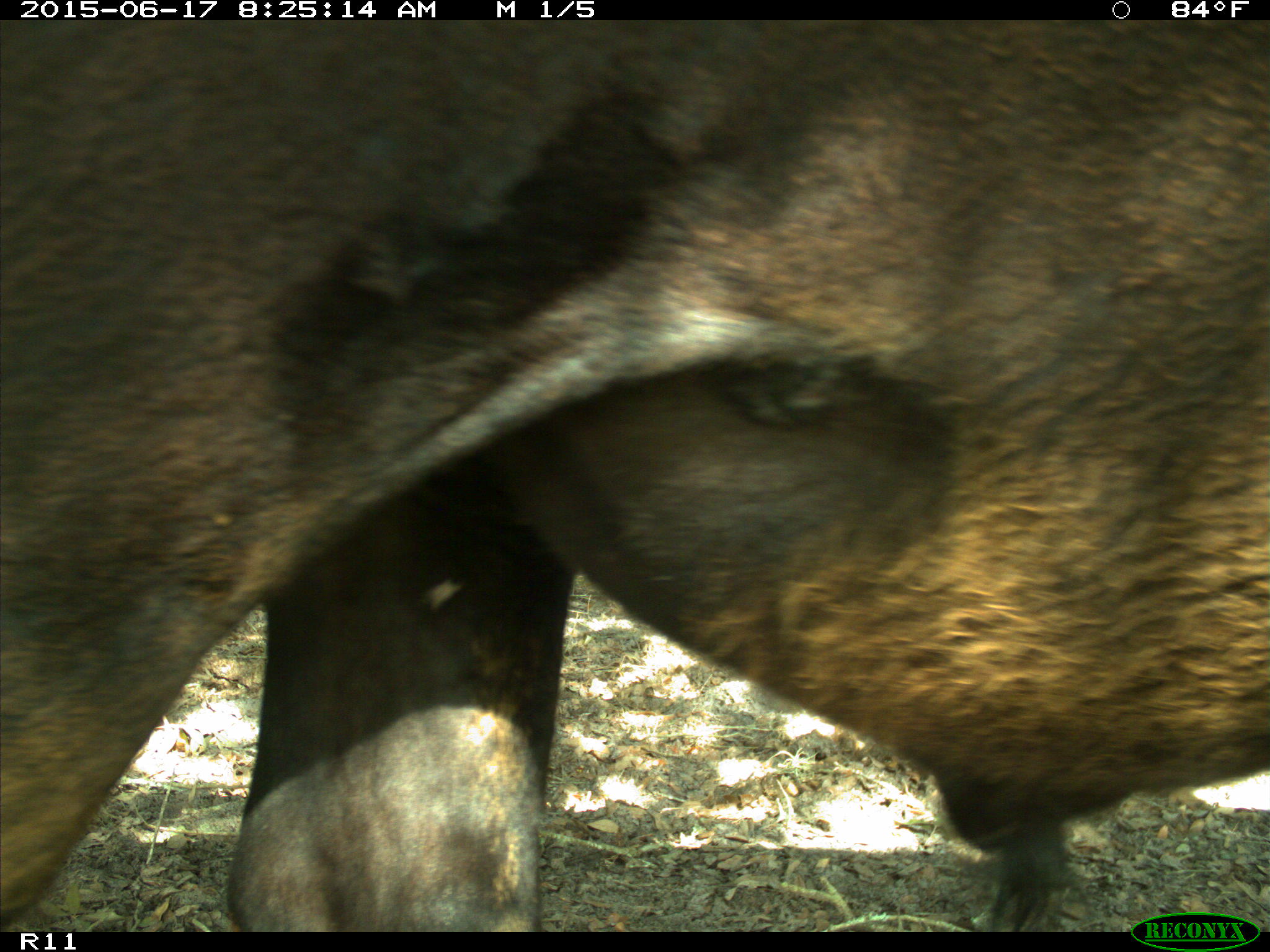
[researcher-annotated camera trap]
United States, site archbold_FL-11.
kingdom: Animalia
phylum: Chordata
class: Mammalia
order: Artiodactyla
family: Bovidae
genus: Bos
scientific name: Bos taurus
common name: domestic cow